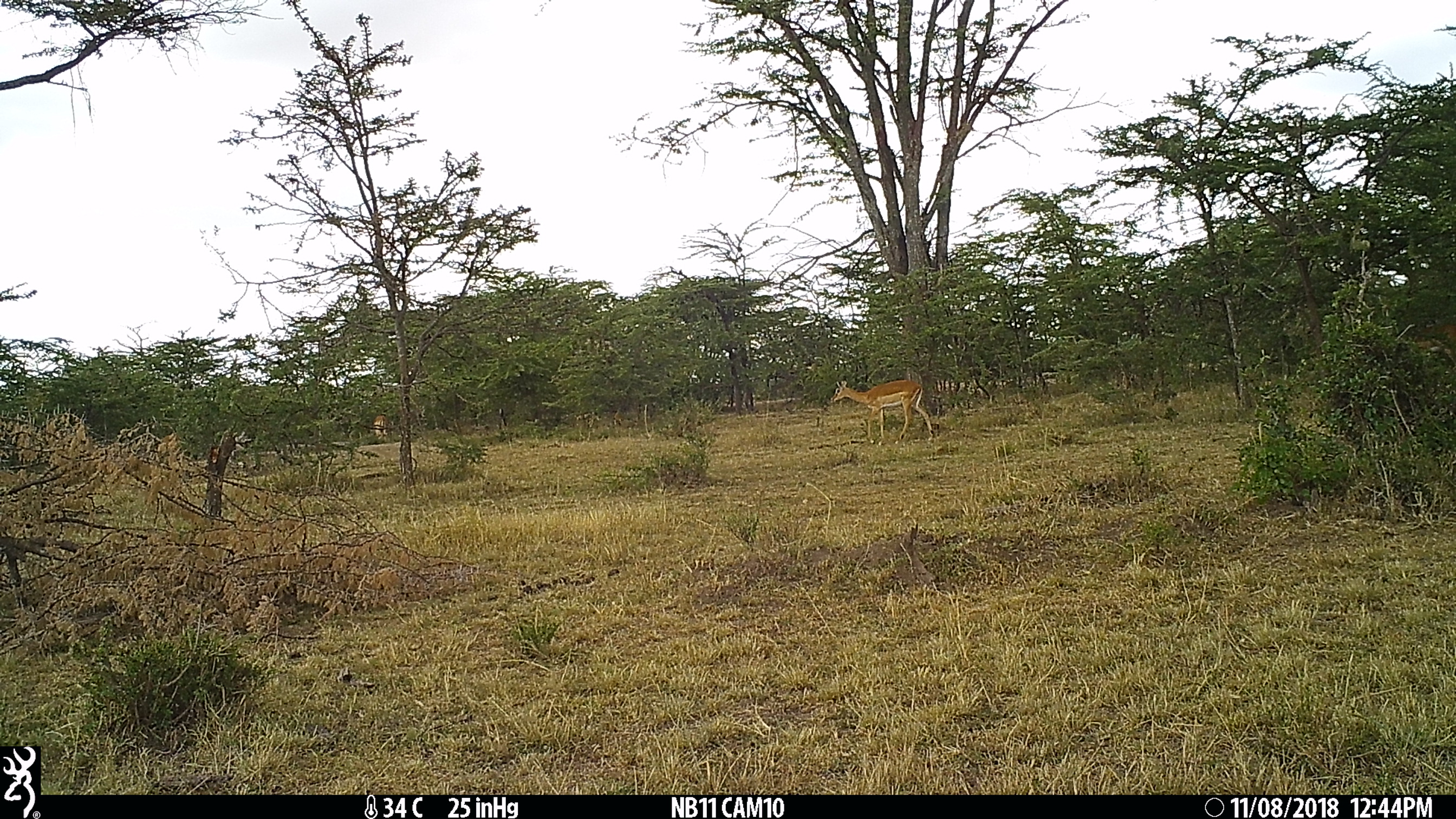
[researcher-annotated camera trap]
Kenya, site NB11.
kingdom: Animalia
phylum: Chordata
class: Mammalia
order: Artiodactyla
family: Bovidae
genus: Aepyceros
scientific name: Aepyceros melampus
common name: impala